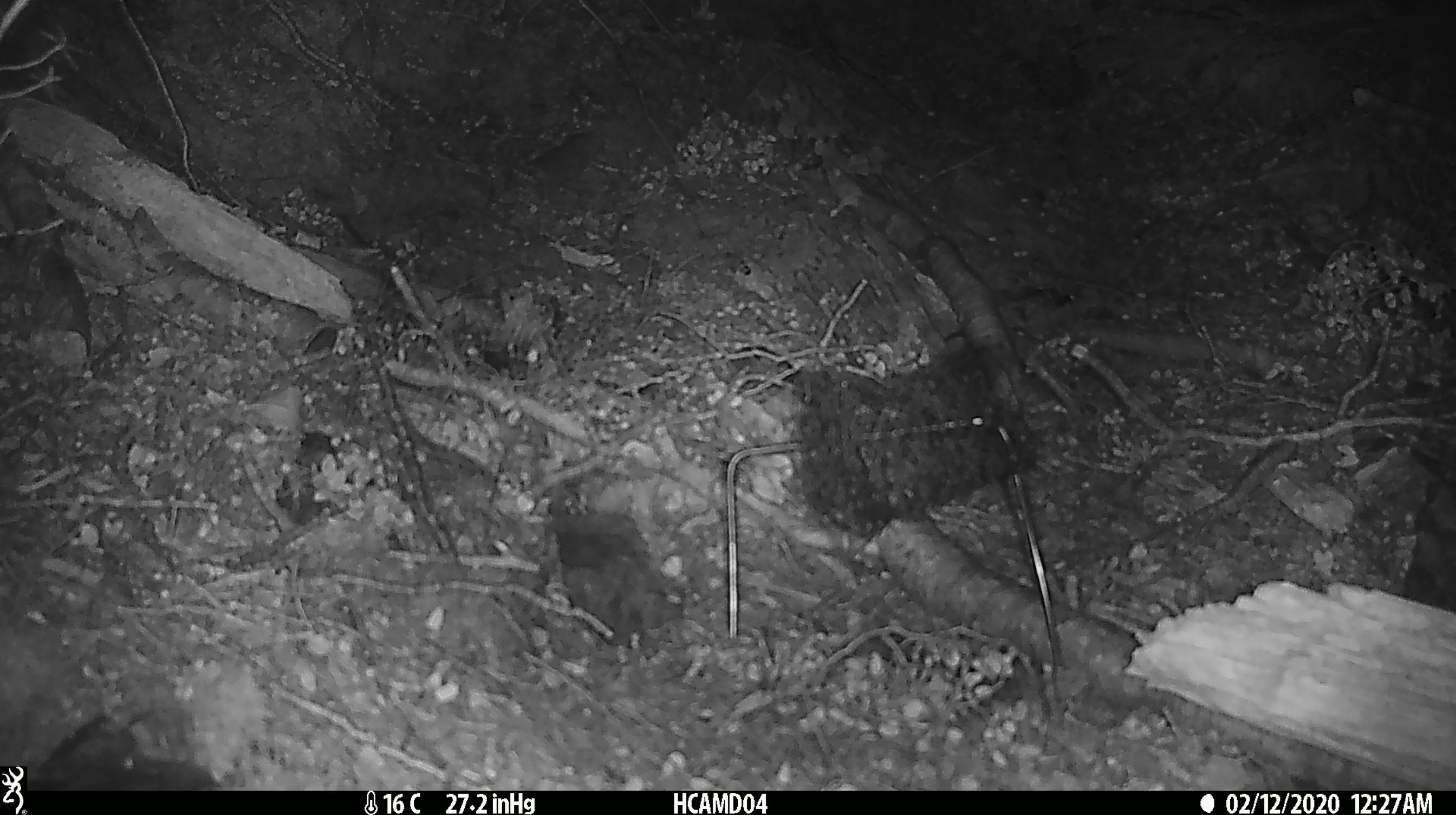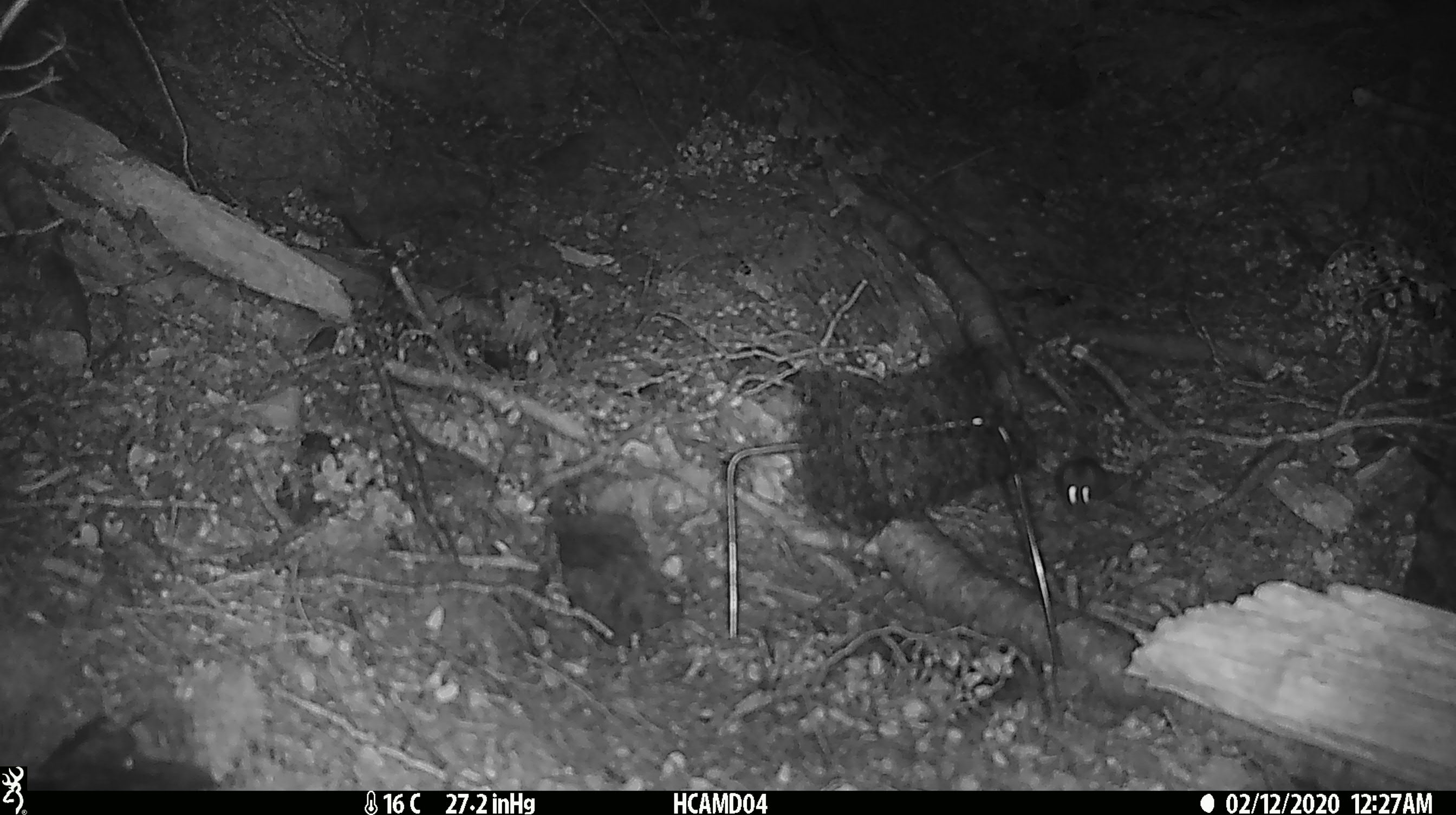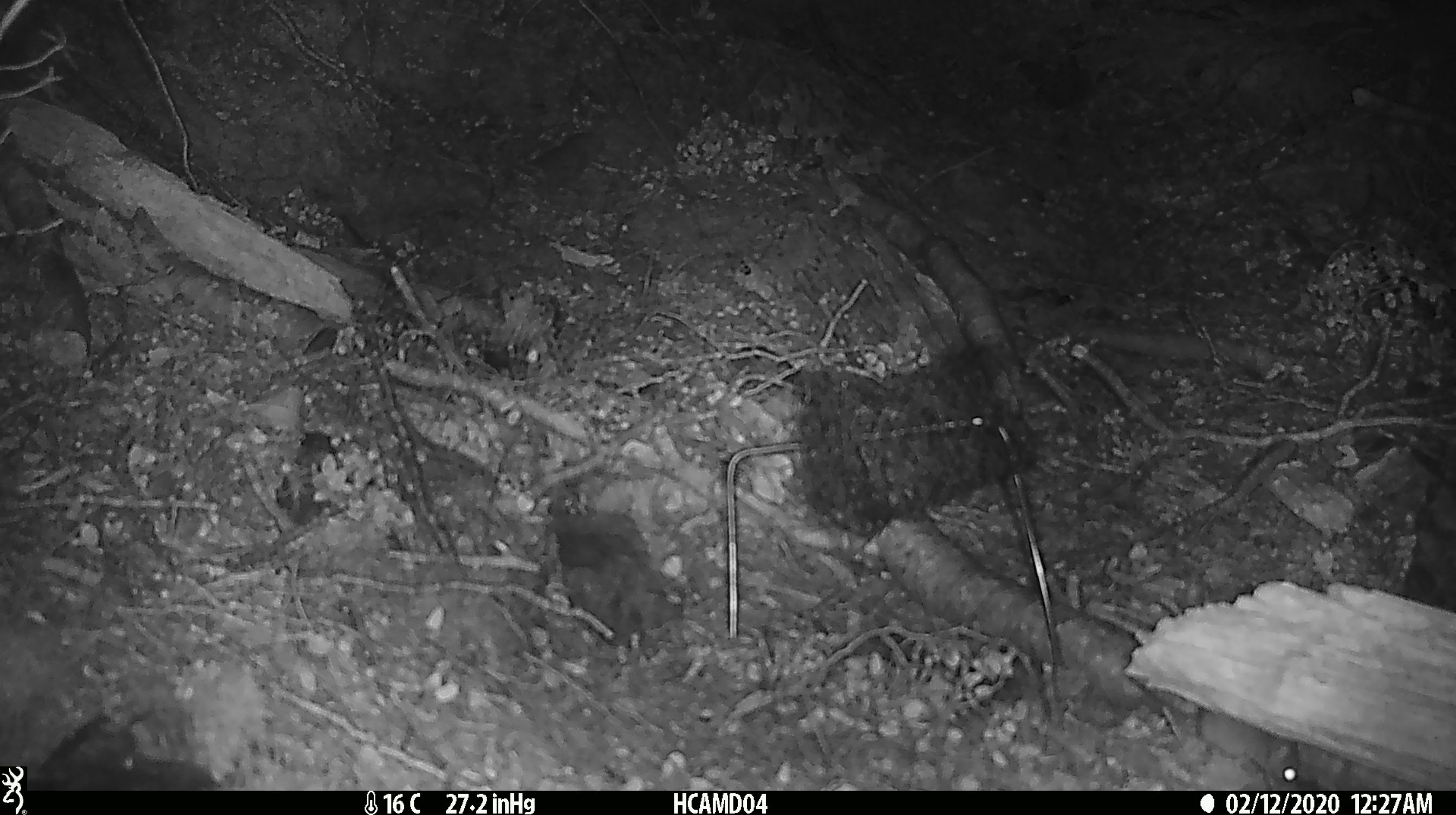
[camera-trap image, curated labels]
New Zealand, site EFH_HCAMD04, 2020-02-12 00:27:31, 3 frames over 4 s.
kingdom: Animalia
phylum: Chordata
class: Mammalia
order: Rodentia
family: Muridae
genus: Mus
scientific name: Mus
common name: mouse